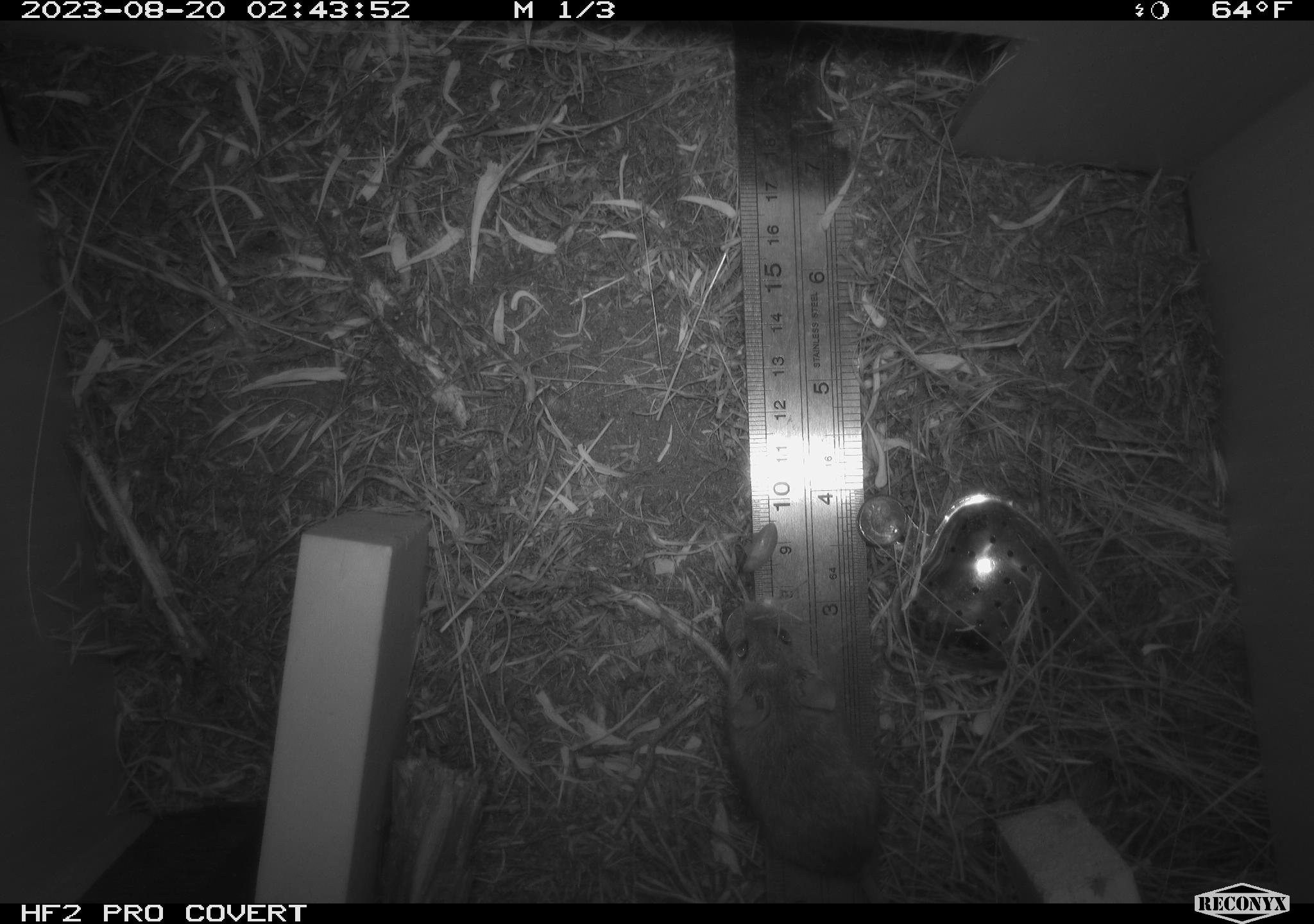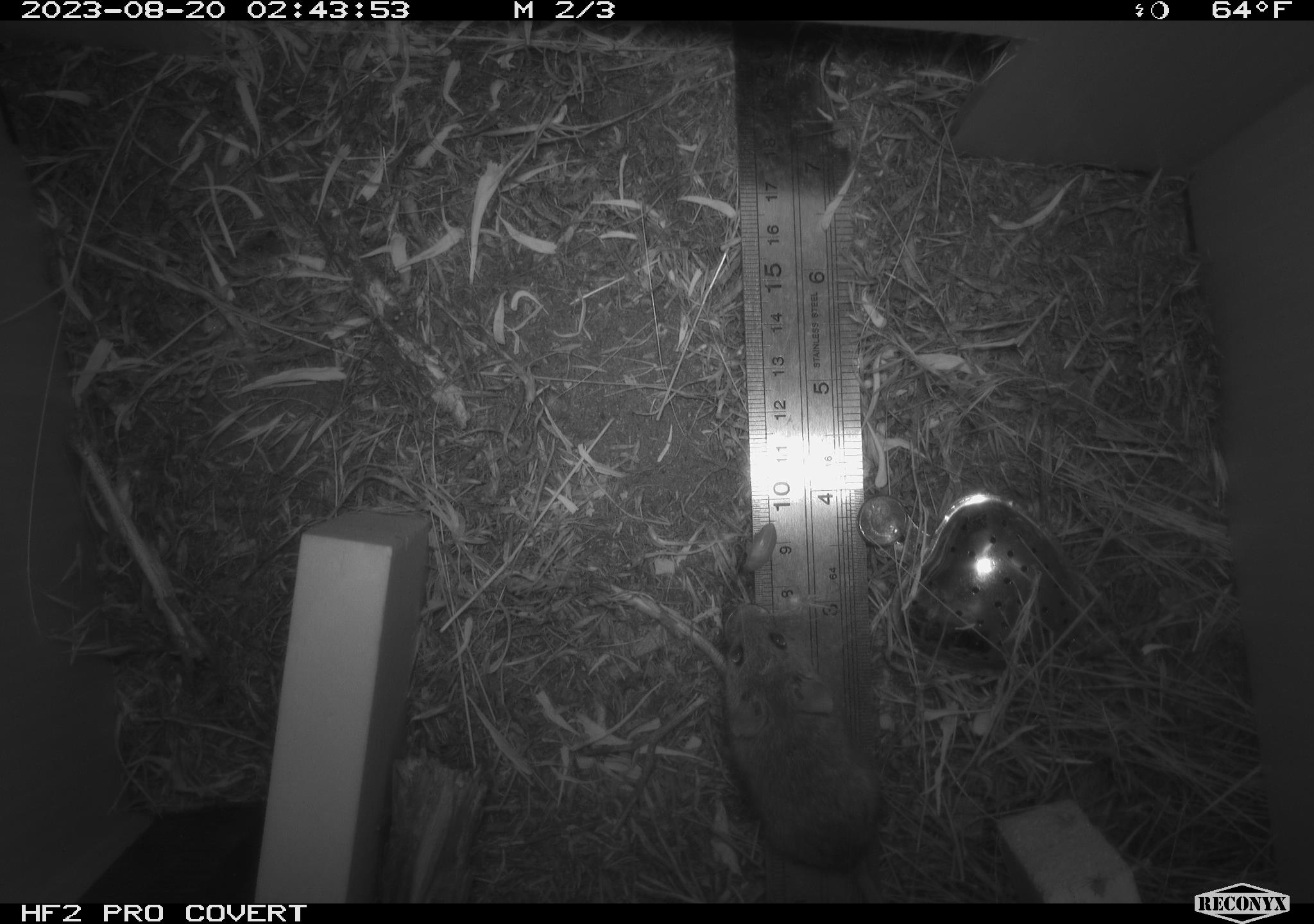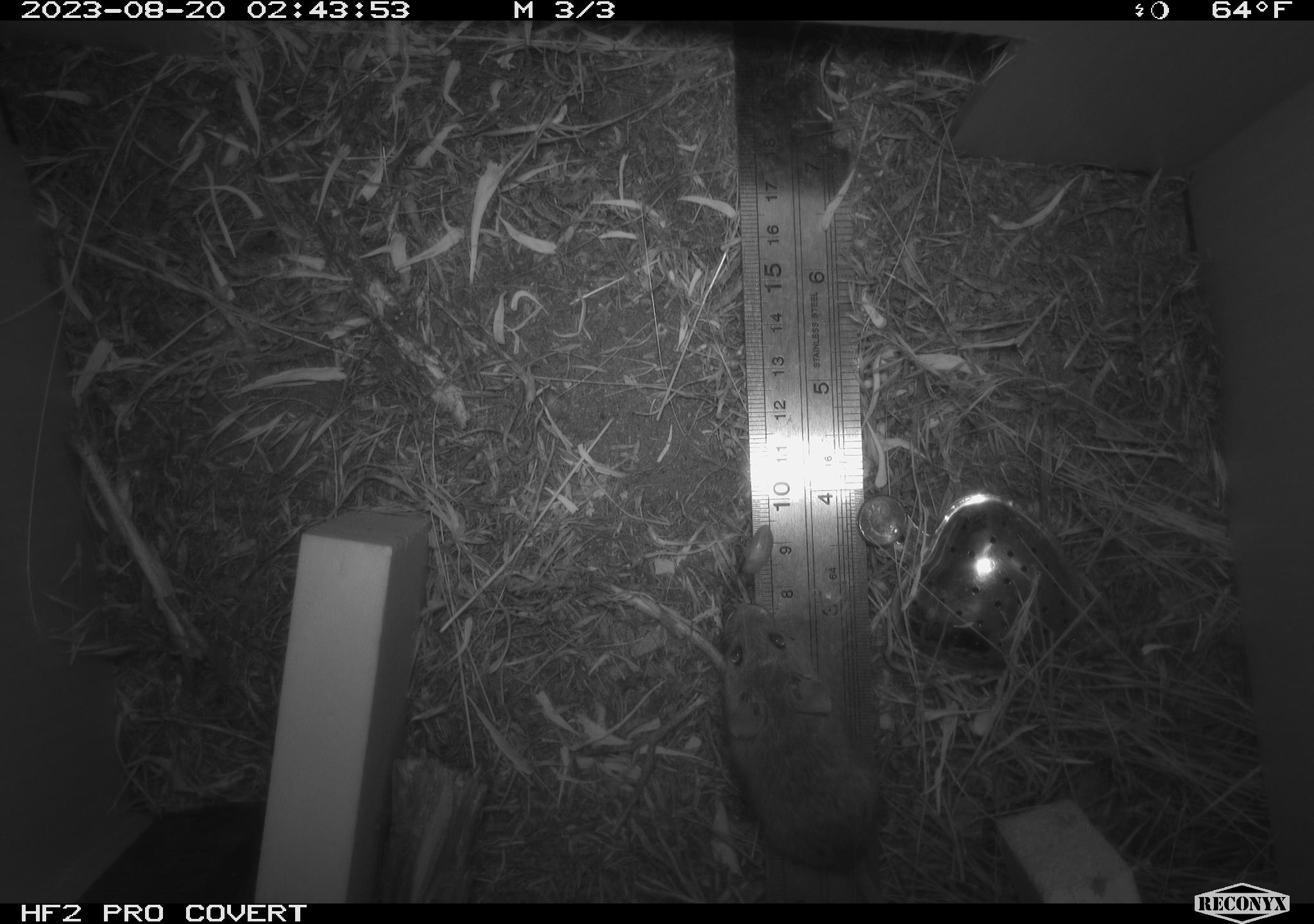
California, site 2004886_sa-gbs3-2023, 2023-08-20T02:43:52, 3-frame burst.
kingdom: Animalia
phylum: Chordata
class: Mammalia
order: Rodentia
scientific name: Rodentia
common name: mouse species